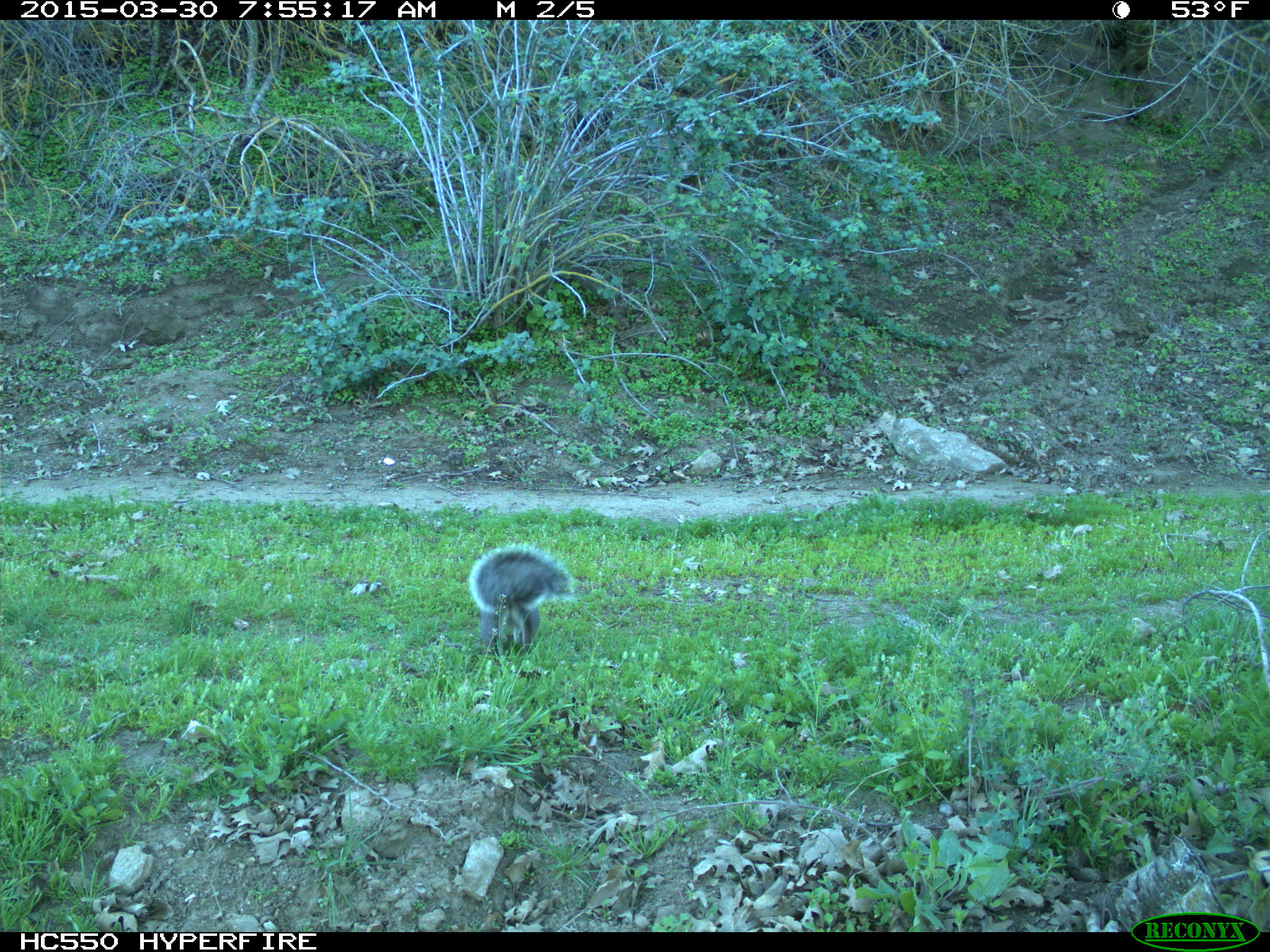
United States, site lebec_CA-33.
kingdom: Animalia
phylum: Chordata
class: Mammalia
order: Rodentia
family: Sciuridae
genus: Sciurus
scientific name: Sciurus carolinensis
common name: eastern gray squirrel